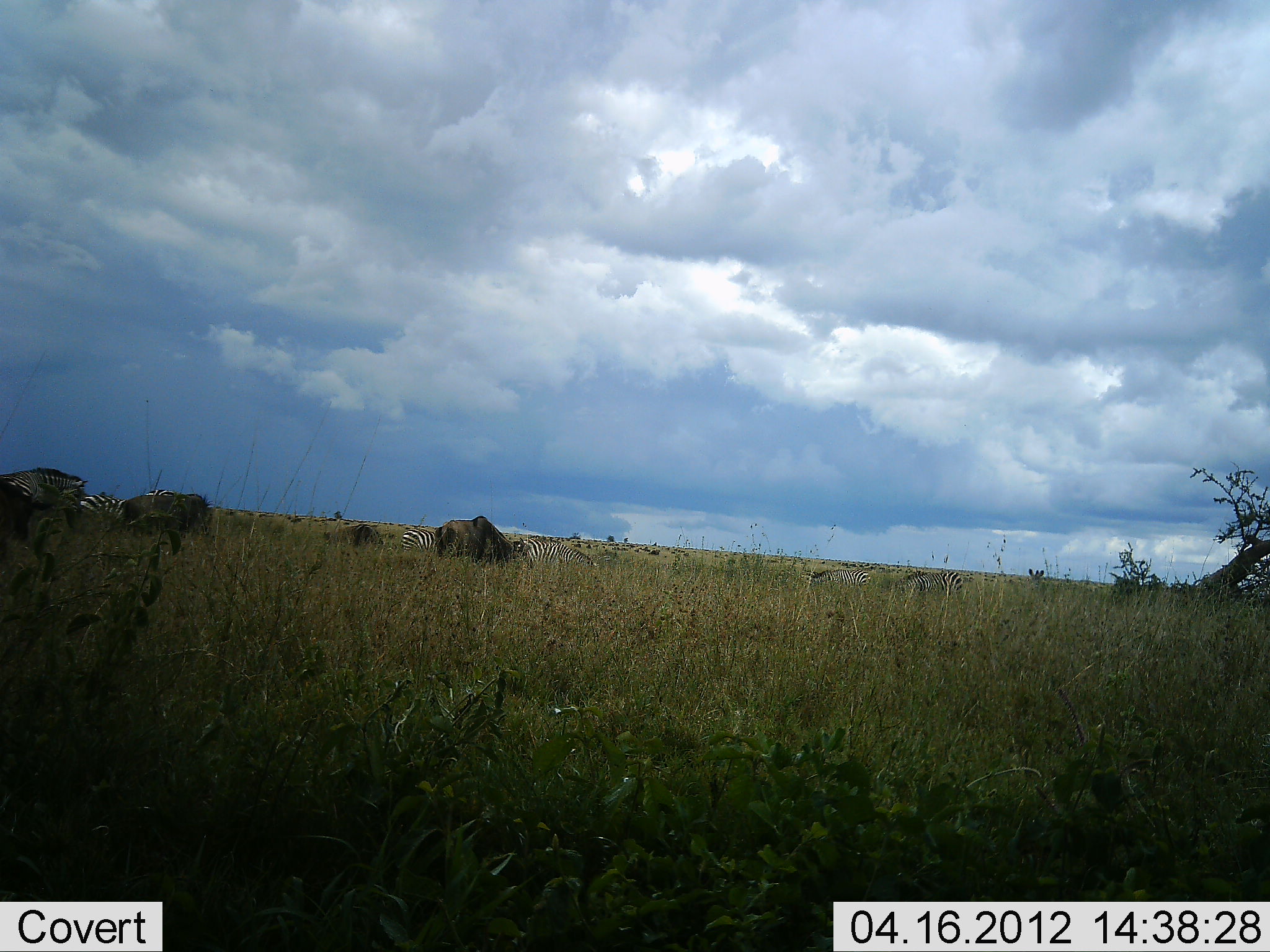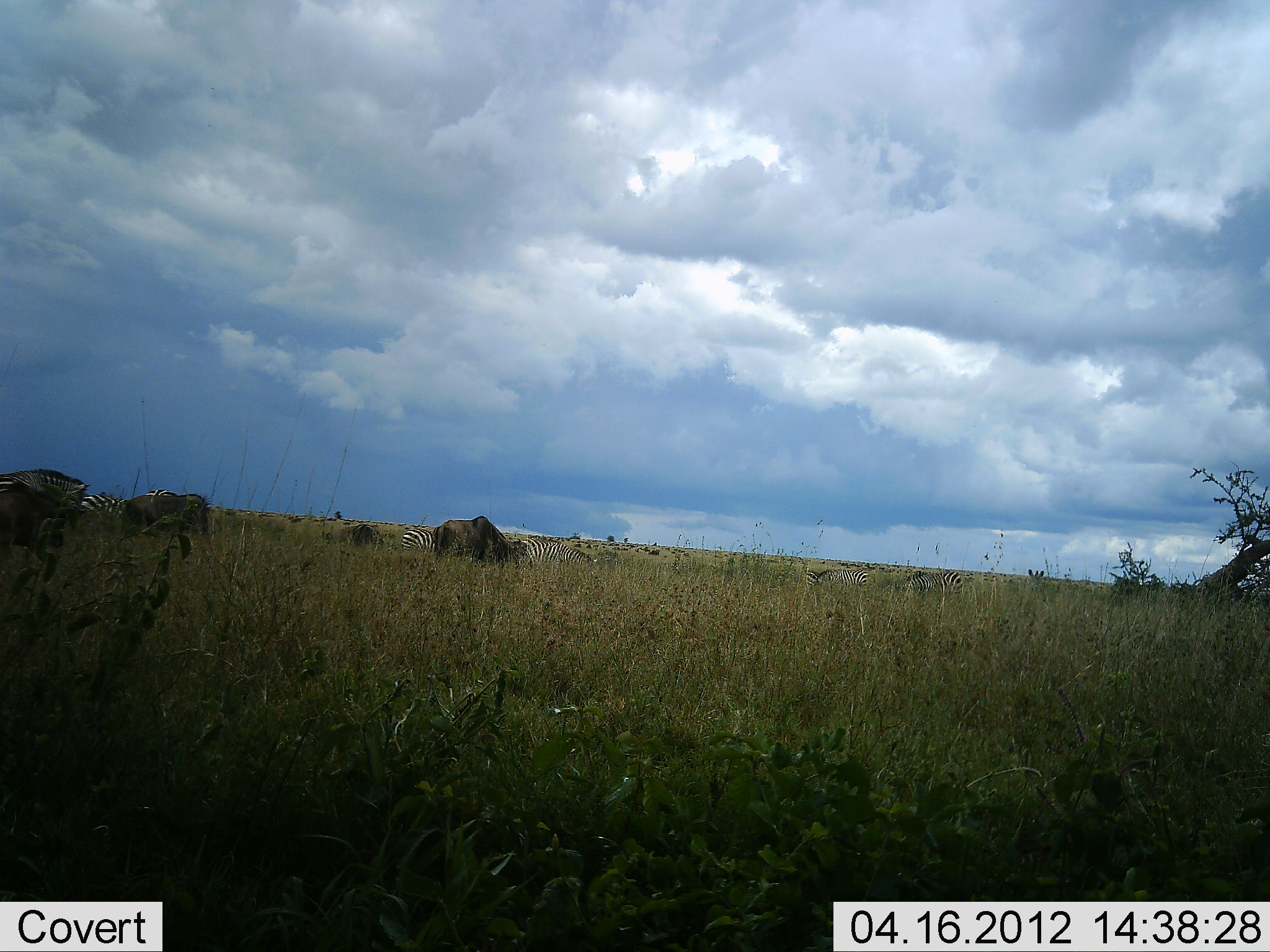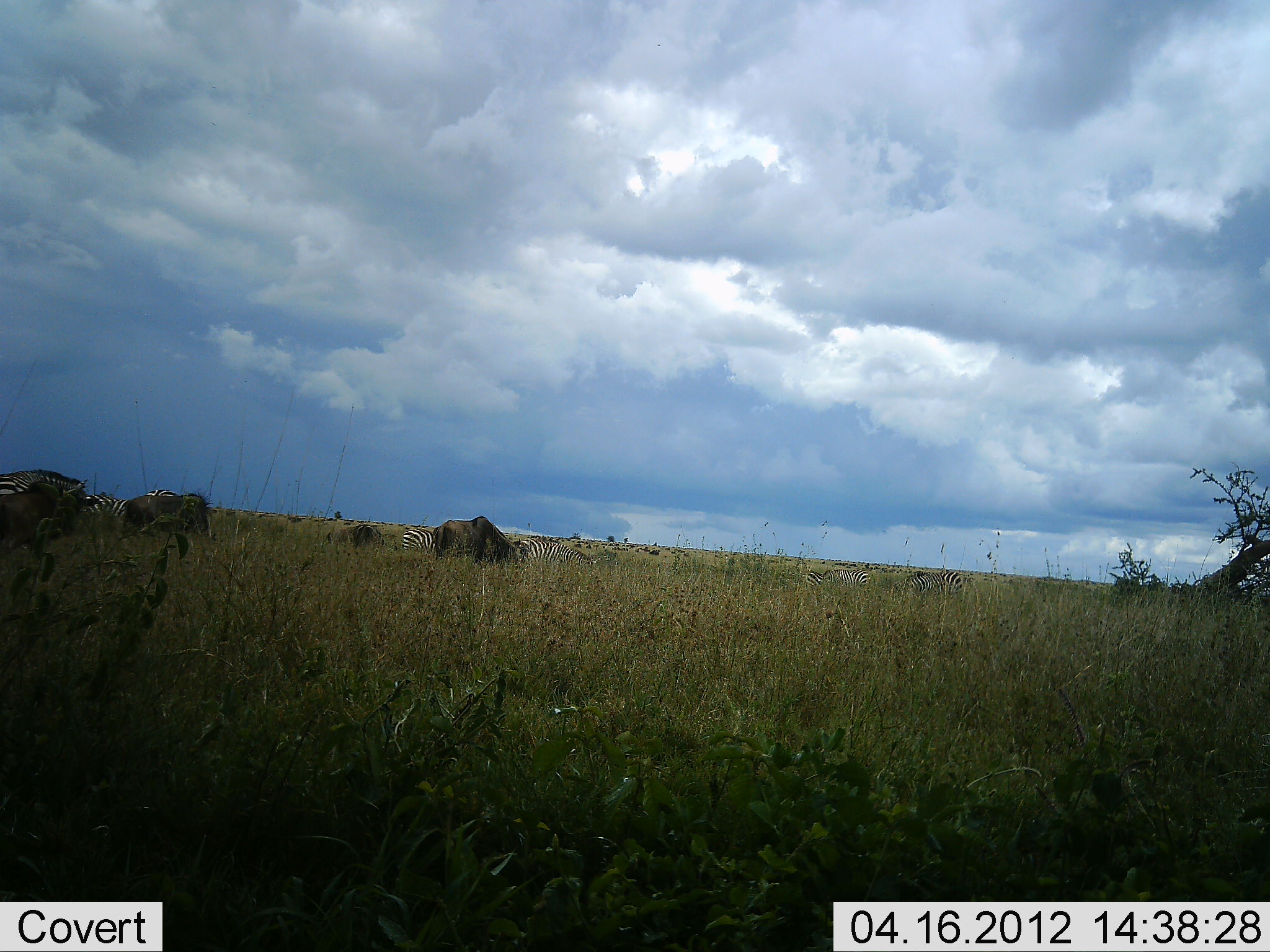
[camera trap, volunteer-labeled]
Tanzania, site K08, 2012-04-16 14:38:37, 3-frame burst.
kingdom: Animalia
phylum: Chordata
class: Mammalia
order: Artiodactyla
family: Bovidae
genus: Connochaetes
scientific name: Connochaetes taurinus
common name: blue wildebeest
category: wildebeest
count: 3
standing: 26%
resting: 0%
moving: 19%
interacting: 0%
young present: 0%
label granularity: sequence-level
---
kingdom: Animalia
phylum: Chordata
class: Mammalia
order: Perissodactyla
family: Equidae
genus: Equus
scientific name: Equus quagga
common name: plains zebra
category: zebra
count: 4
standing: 41%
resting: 7%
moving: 22%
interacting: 0%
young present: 0%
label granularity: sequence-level